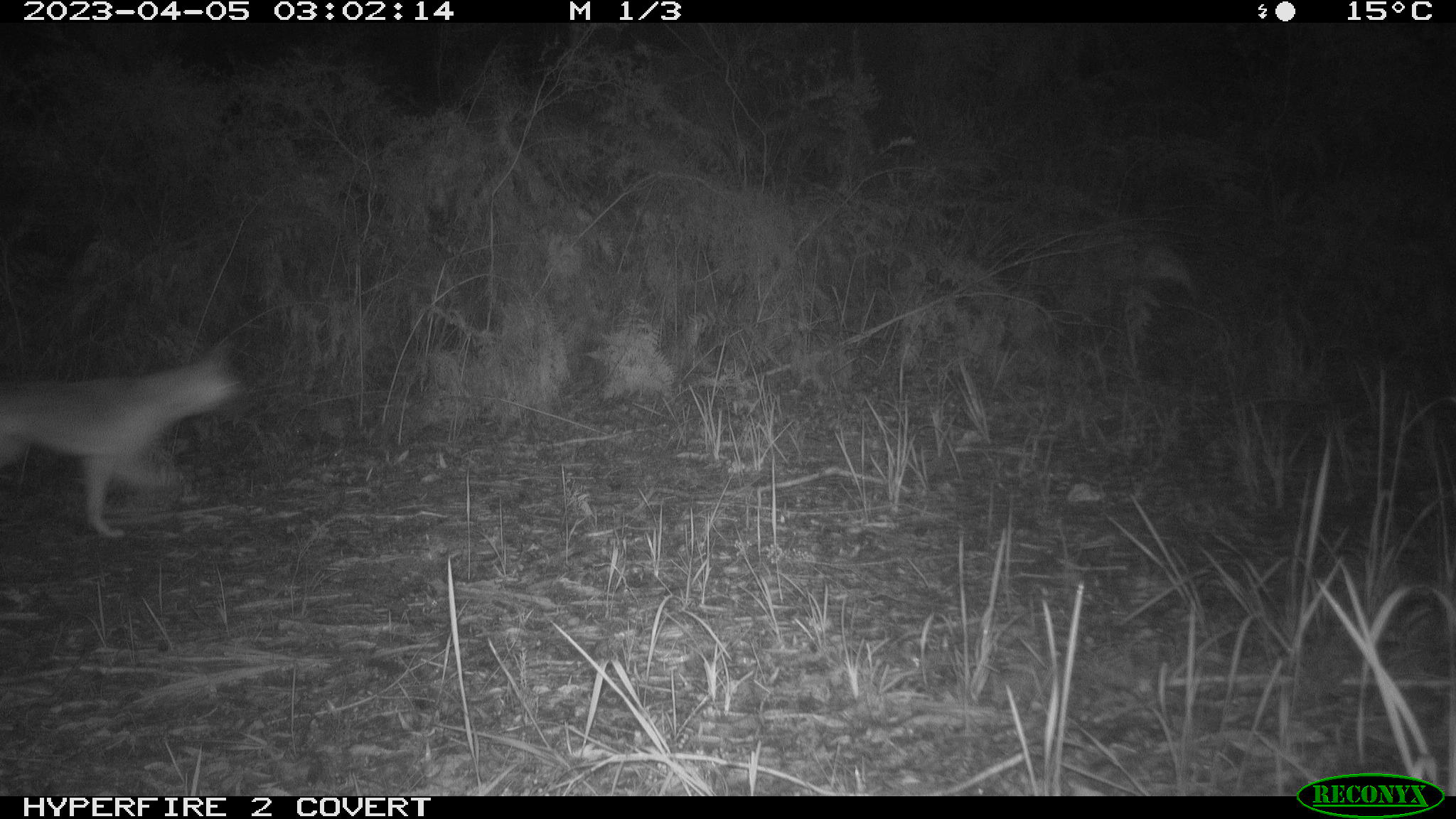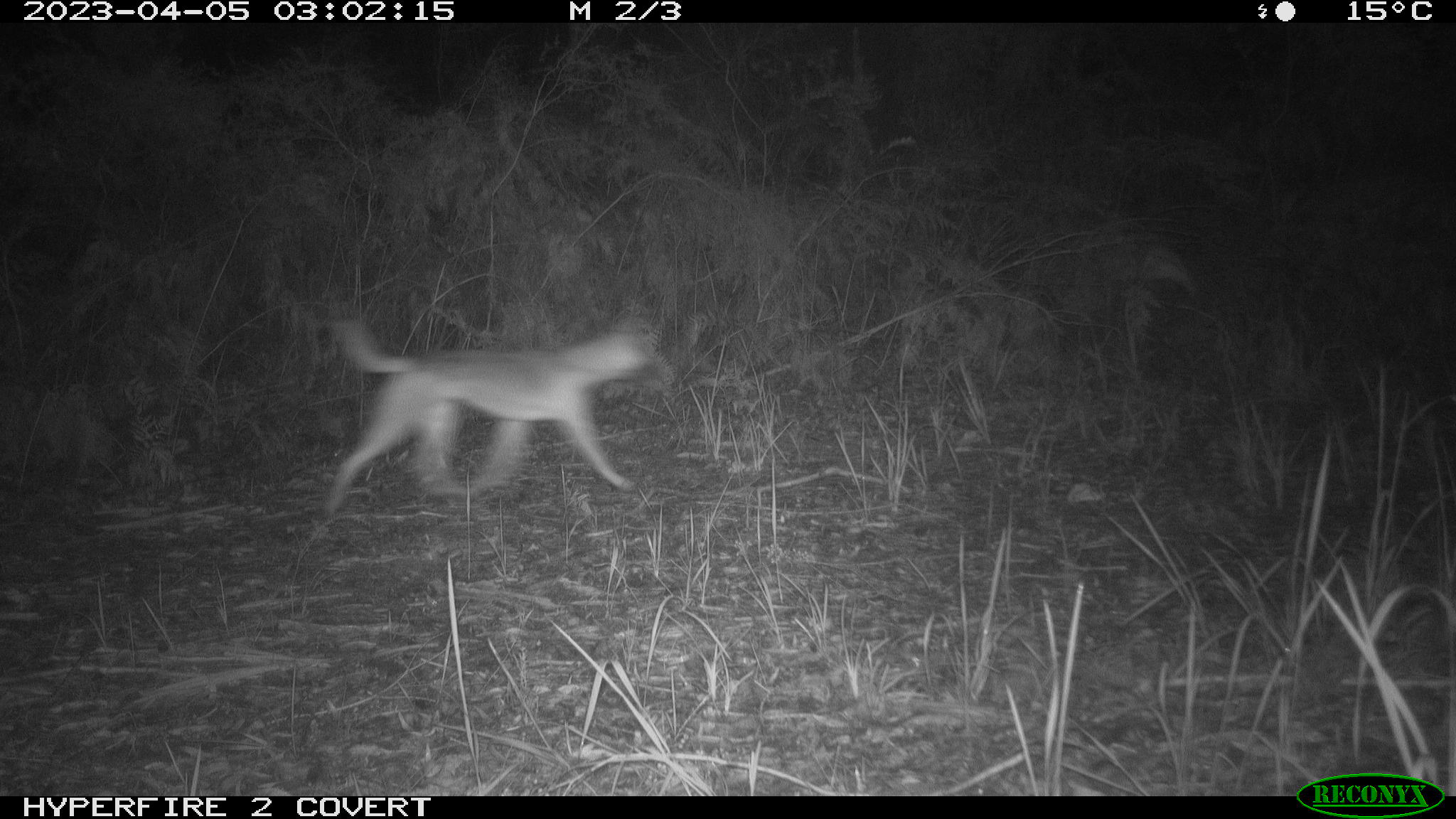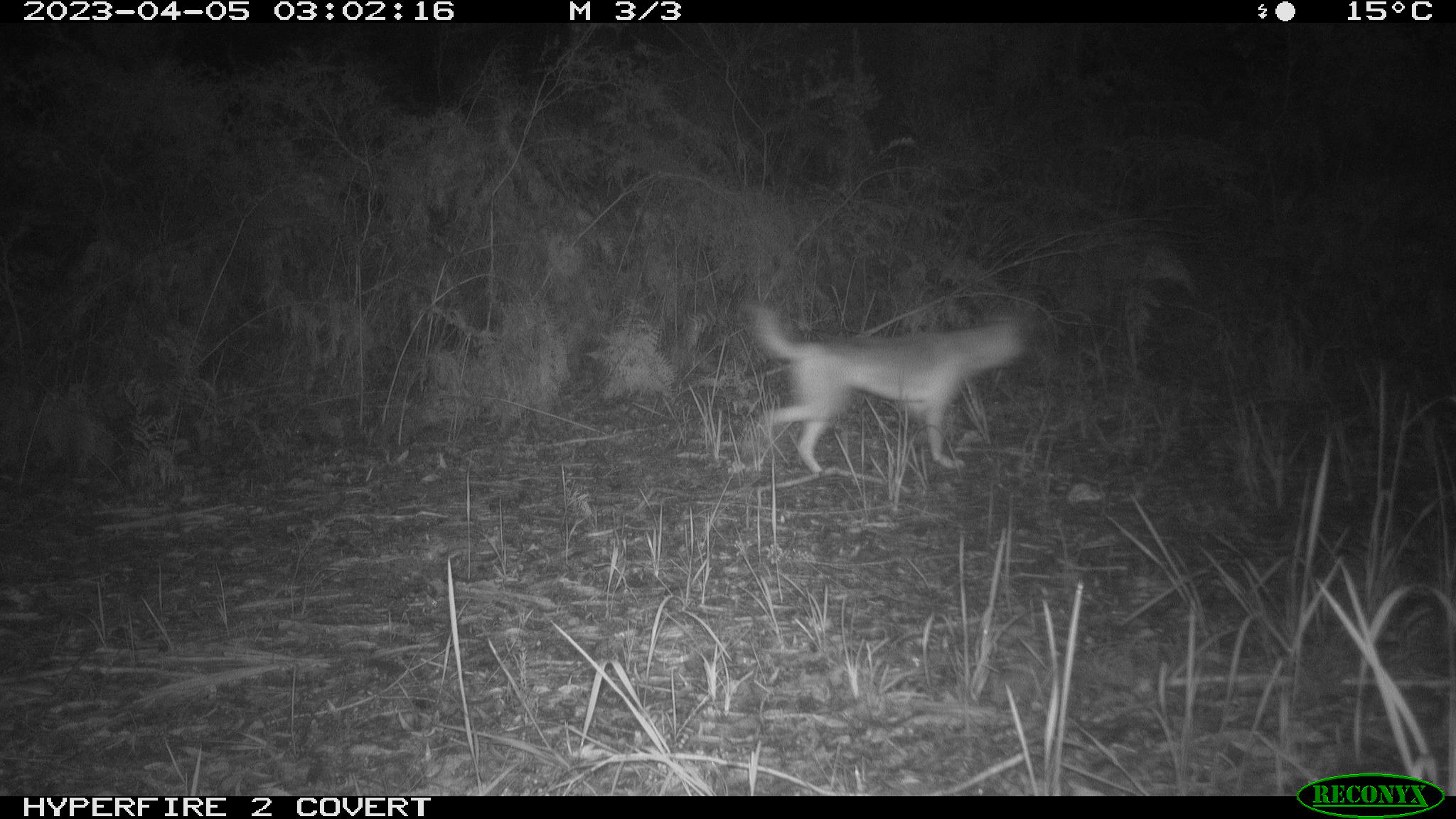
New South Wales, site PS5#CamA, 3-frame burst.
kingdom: Animalia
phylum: Chordata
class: Mammalia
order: Carnivora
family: Canidae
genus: Canis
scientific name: Canis familiaris dingo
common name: dingo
Dingo (Canis familiaris dingo).